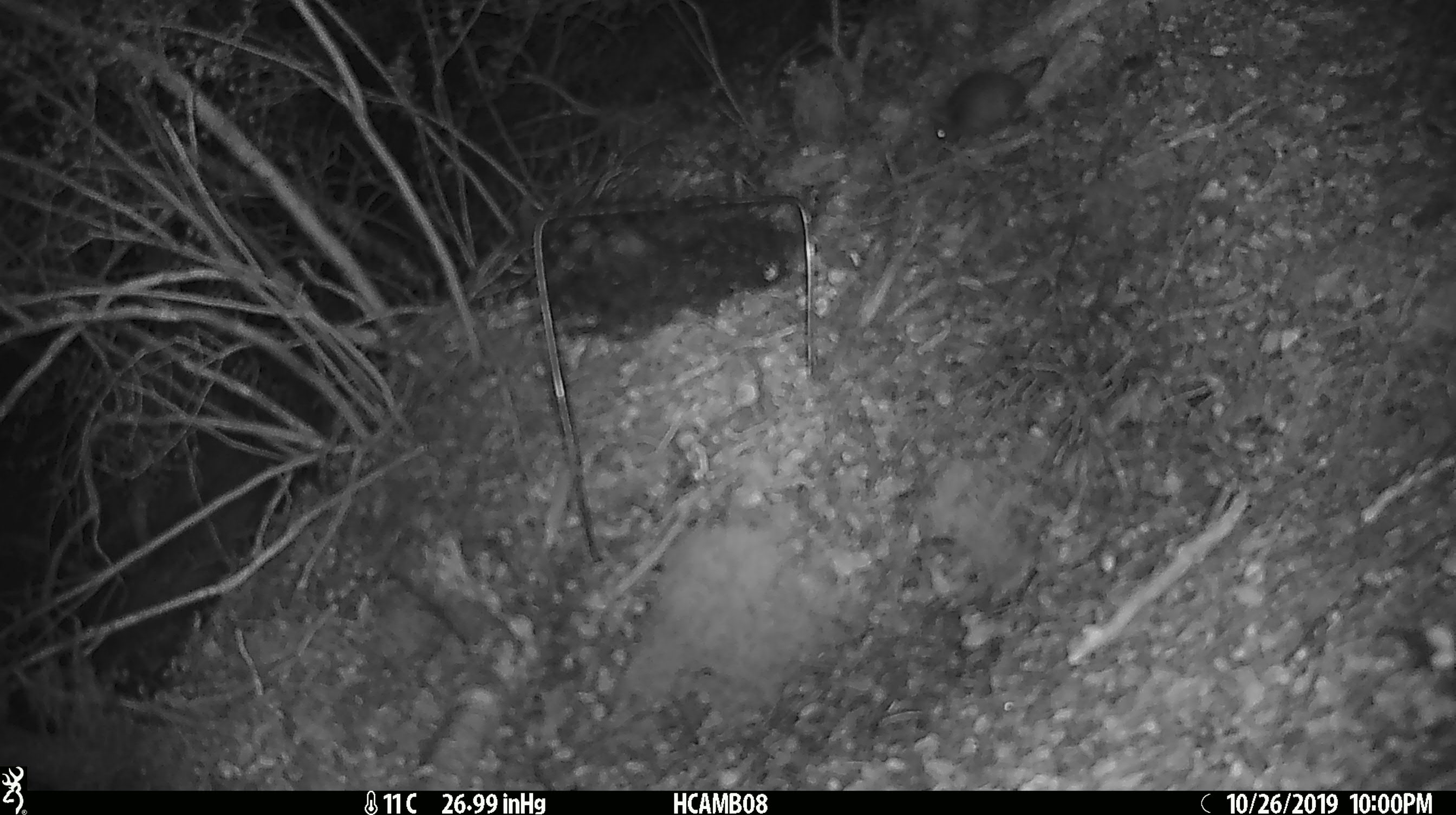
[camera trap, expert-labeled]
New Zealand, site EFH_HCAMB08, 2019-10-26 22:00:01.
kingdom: Animalia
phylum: Chordata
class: Mammalia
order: Rodentia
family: Muridae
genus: Mus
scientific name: Mus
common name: mouse